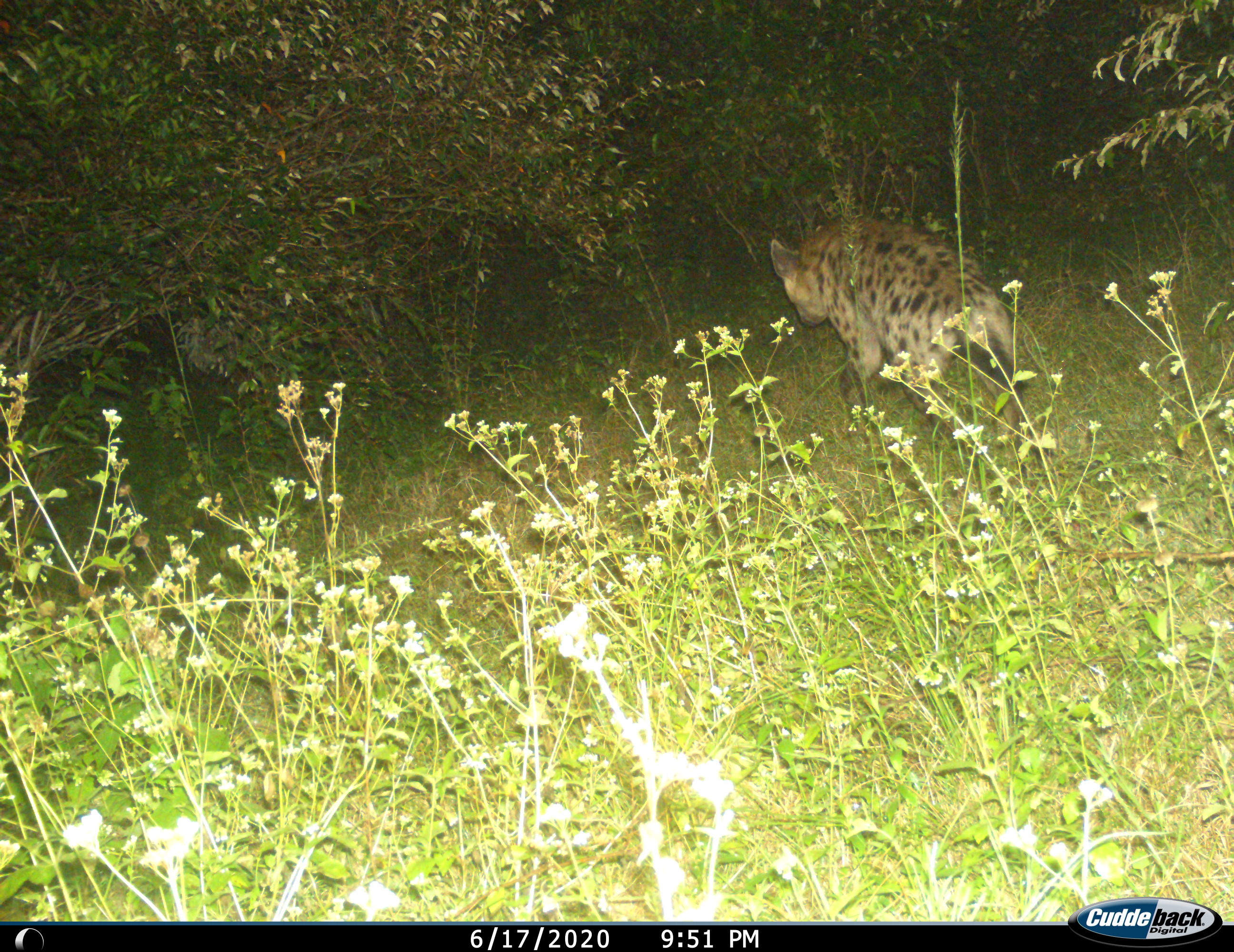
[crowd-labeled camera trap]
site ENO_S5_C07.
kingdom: Animalia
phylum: Chordata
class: Mammalia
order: Carnivora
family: Hyaenidae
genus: Crocuta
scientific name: Crocuta crocuta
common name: spotted hyena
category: hyenaspotted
Hyenaspotted (spotted hyena) (Crocuta crocuta), count 1. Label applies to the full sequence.